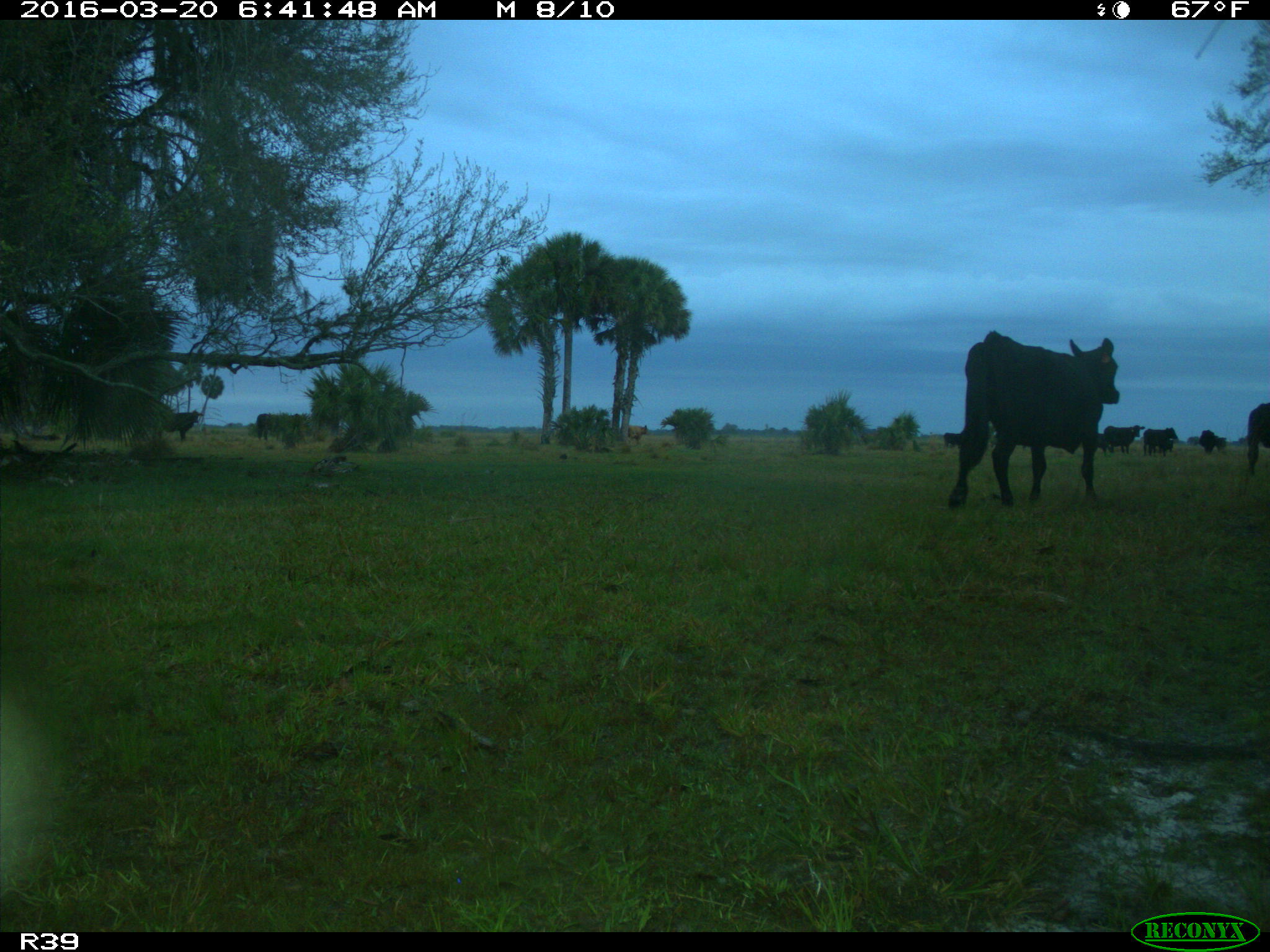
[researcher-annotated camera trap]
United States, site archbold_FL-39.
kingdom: Animalia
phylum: Chordata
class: Mammalia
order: Artiodactyla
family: Bovidae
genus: Bos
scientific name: Bos taurus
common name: domestic cow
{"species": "Bos taurus (domestic cow)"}